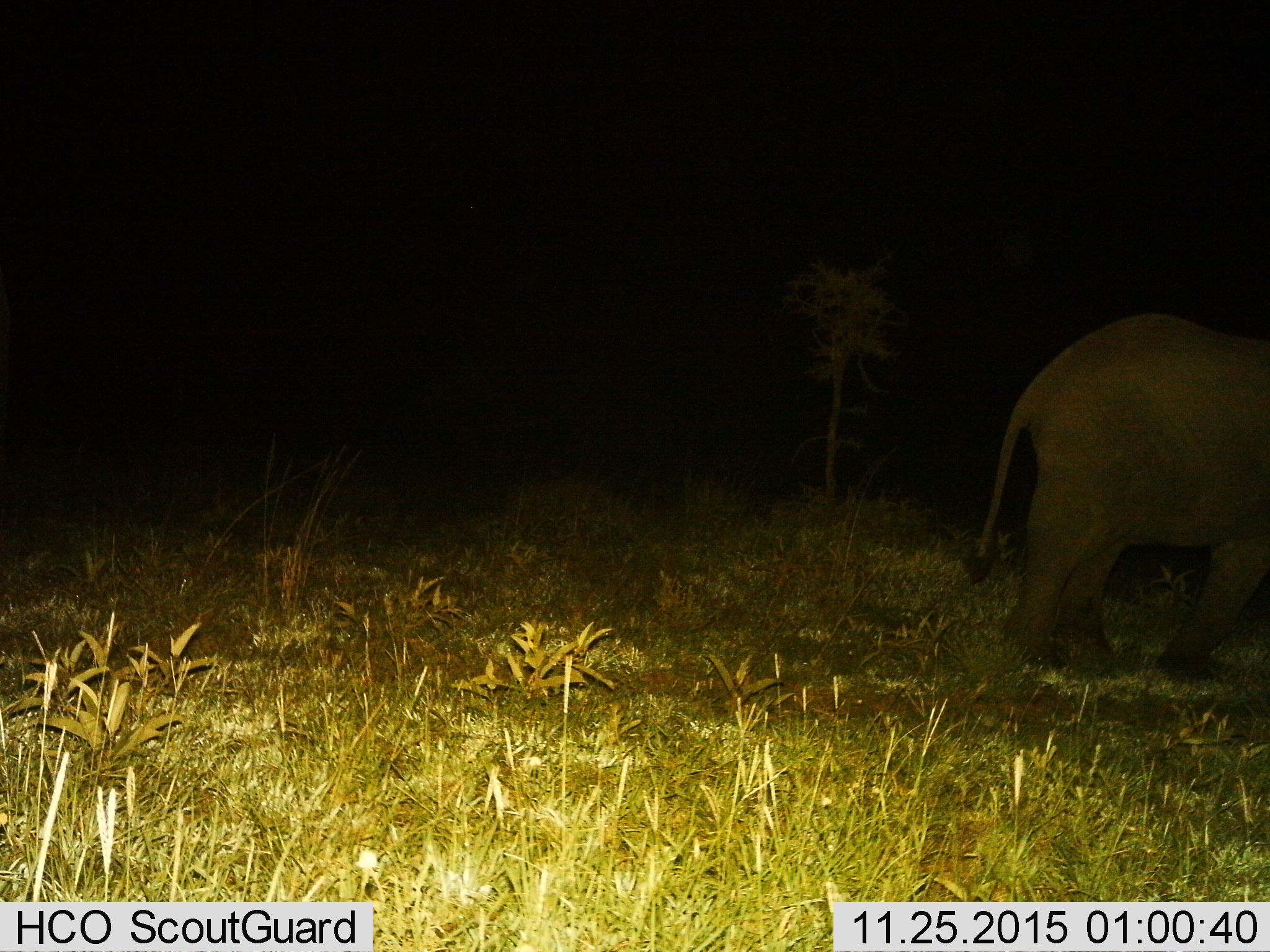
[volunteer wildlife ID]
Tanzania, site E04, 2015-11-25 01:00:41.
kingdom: Animalia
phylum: Chordata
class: Mammalia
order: Proboscidea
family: Elephantidae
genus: Loxodonta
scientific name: Loxodonta africana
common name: african bush elephant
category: elephant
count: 1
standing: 31%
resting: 0%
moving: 88%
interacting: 0%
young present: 6%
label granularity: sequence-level